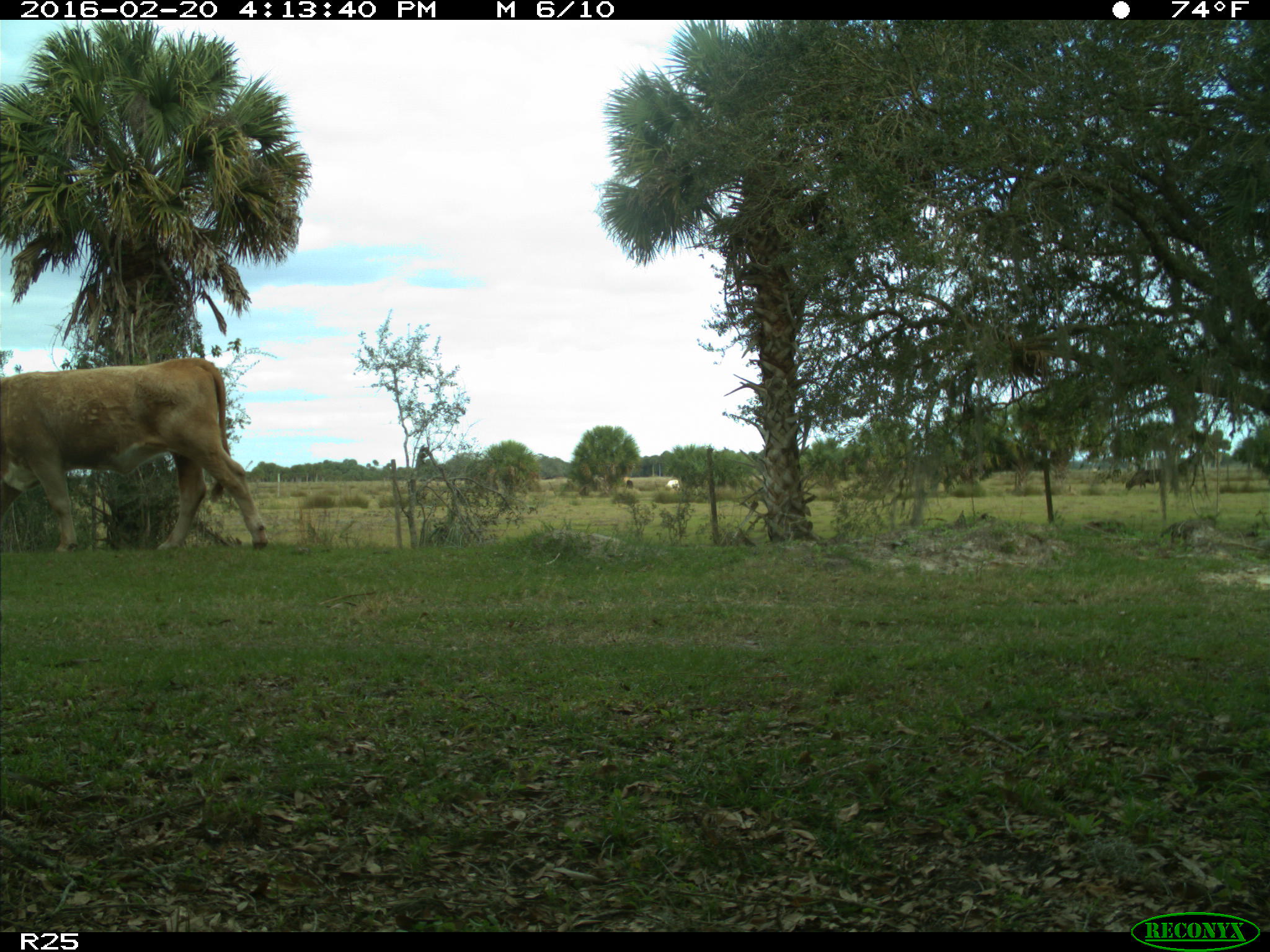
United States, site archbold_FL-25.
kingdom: Animalia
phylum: Chordata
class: Mammalia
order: Artiodactyla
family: Bovidae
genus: Bos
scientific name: Bos taurus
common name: domestic cow